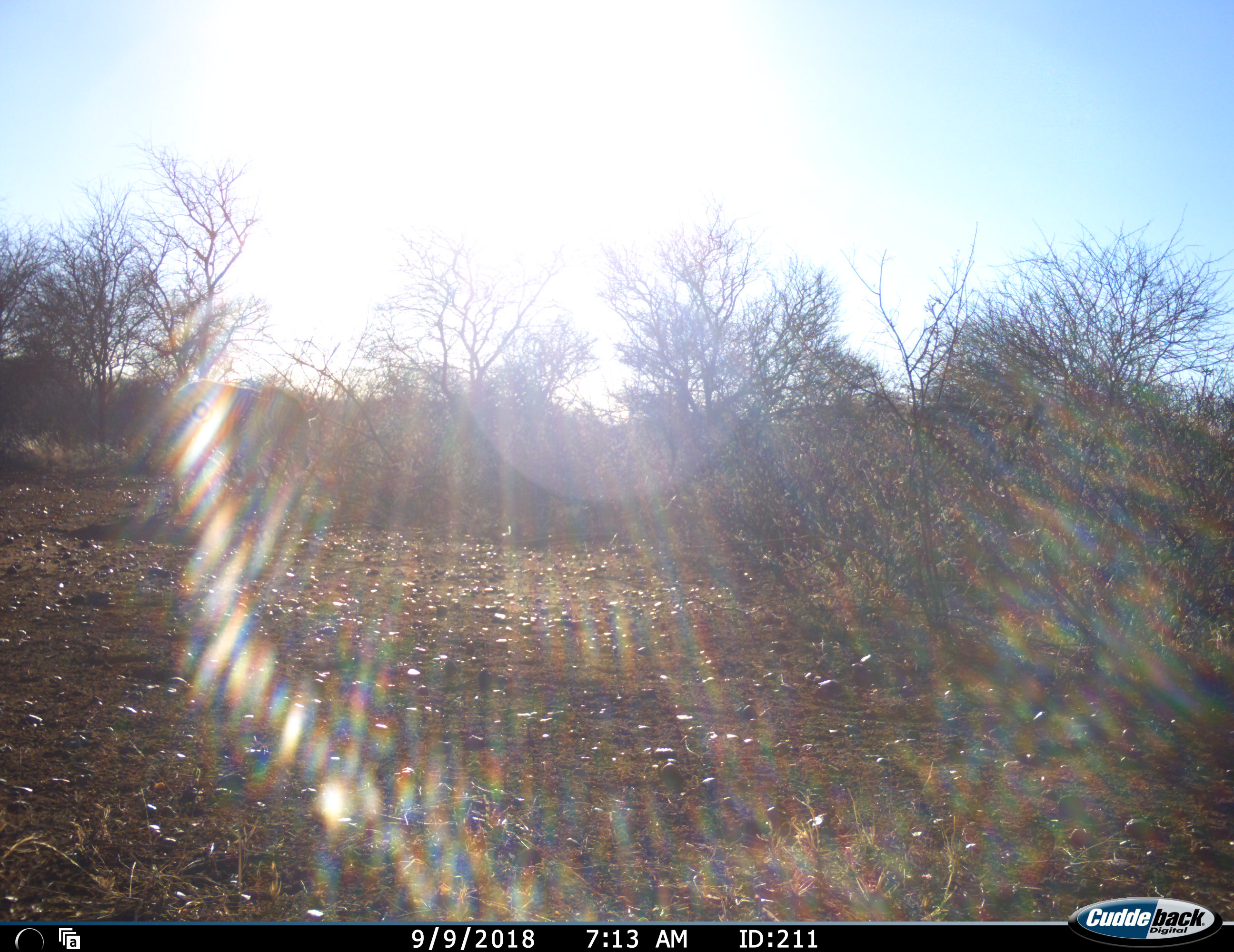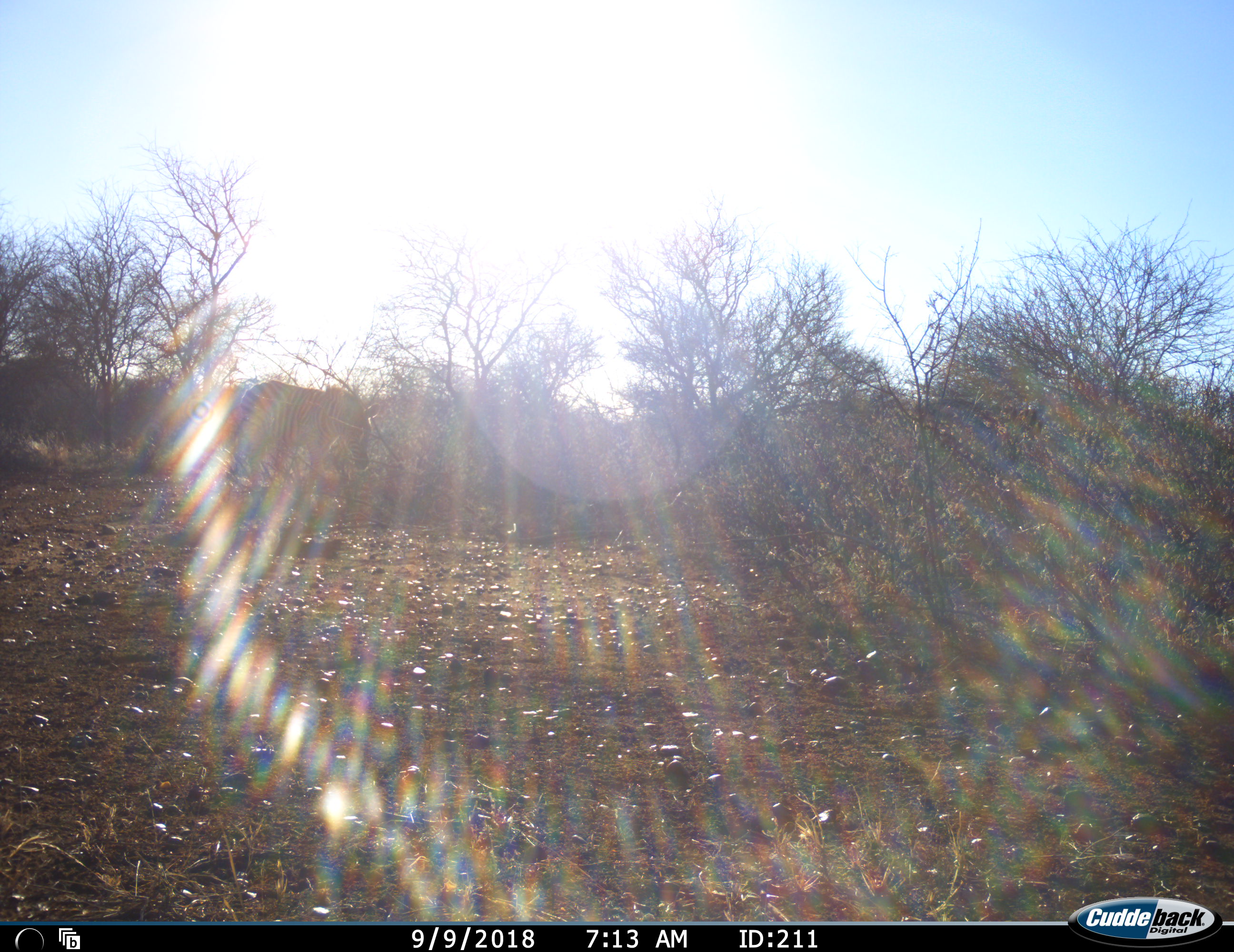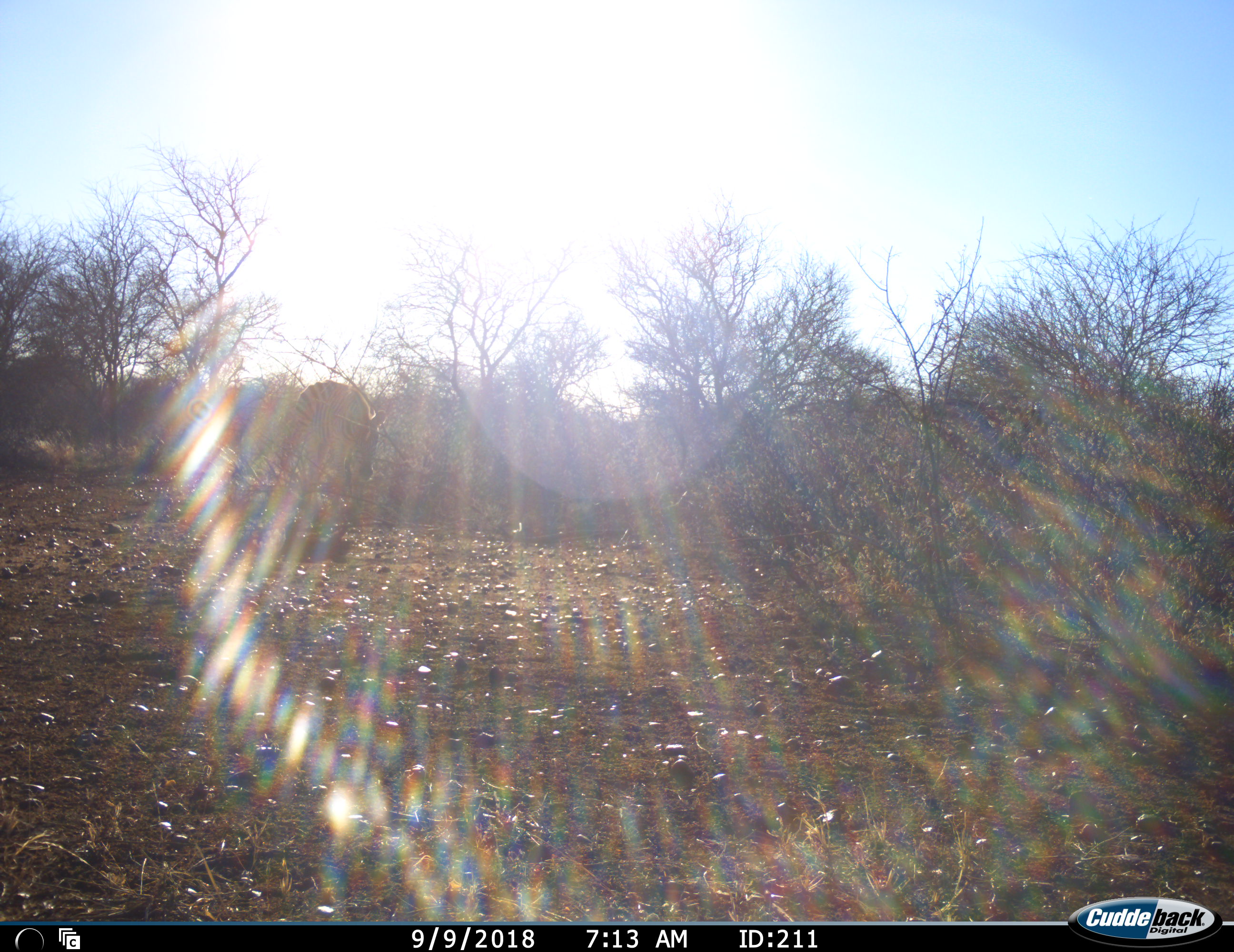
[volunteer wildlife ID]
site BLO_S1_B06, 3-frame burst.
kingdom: Animalia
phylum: Chordata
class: Mammalia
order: Perissodactyla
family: Equidae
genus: Equus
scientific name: Equus quagga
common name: plains zebra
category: zebraplains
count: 1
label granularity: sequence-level